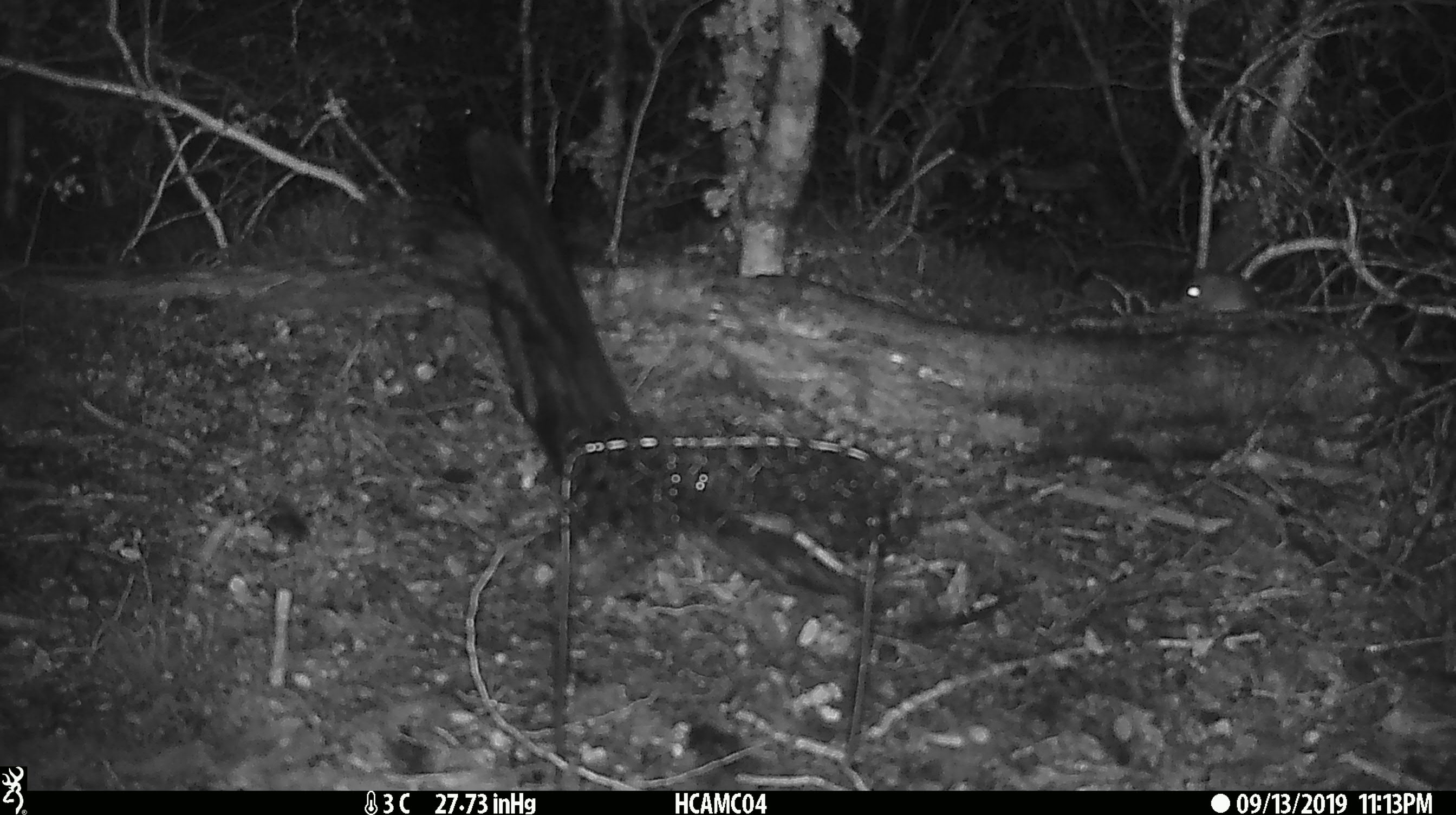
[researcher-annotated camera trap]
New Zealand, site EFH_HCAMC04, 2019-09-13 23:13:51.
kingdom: Animalia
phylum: Chordata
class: Mammalia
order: Rodentia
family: Muridae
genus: Mus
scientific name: Mus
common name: mouse